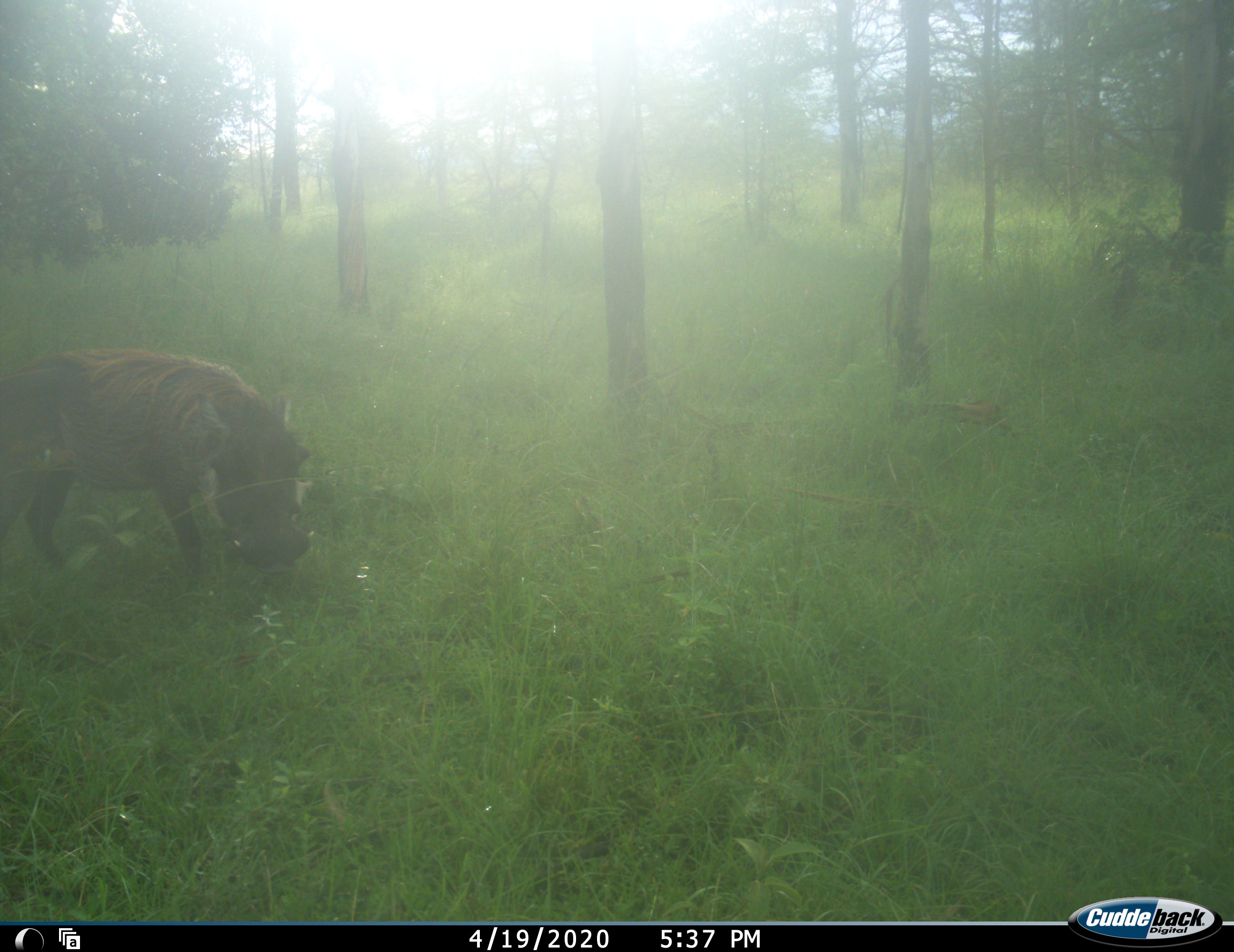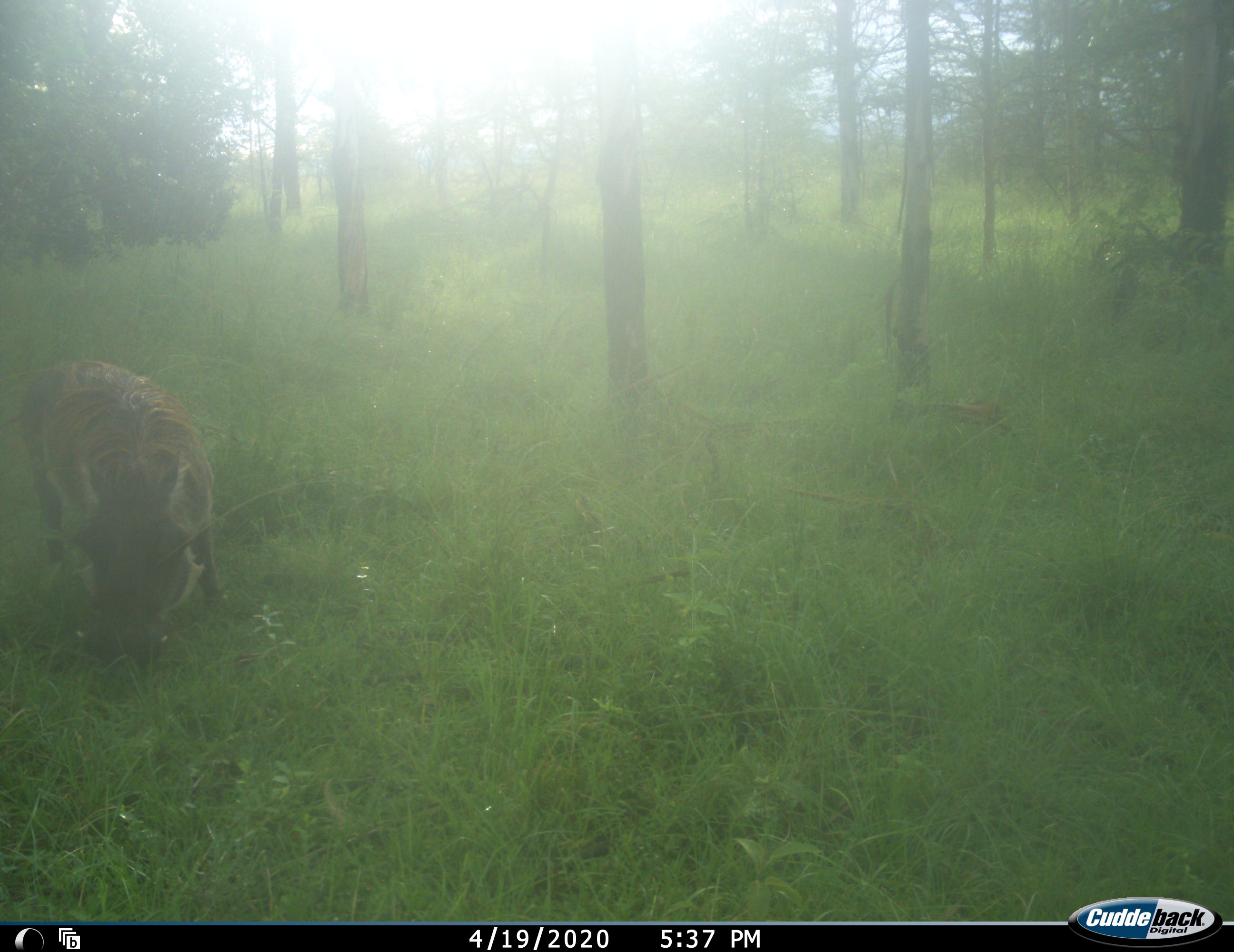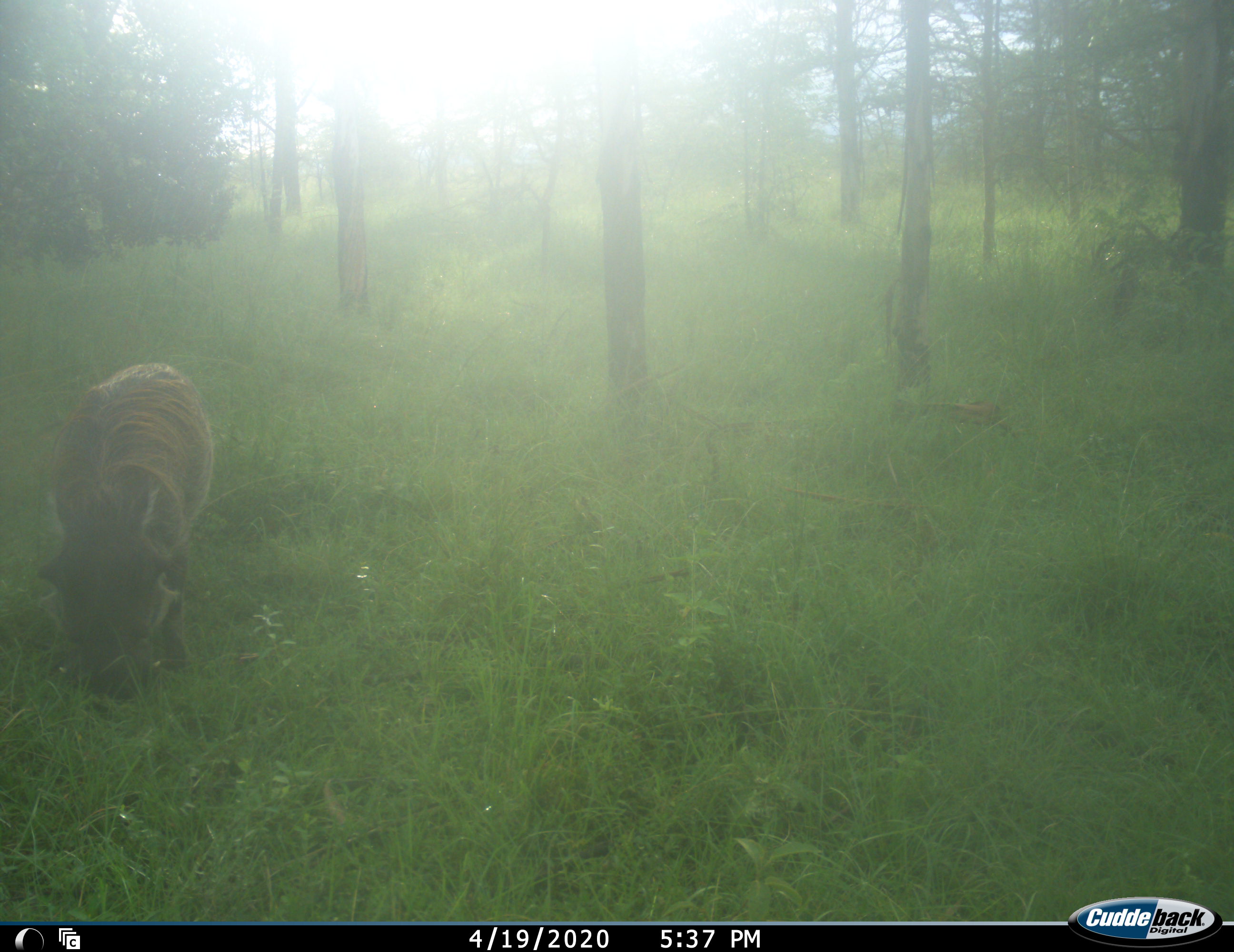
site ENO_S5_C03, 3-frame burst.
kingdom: Animalia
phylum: Chordata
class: Mammalia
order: Artiodactyla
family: Suidae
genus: Phacochoerus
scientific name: Phacochoerus africanus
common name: warthog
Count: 1.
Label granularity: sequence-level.